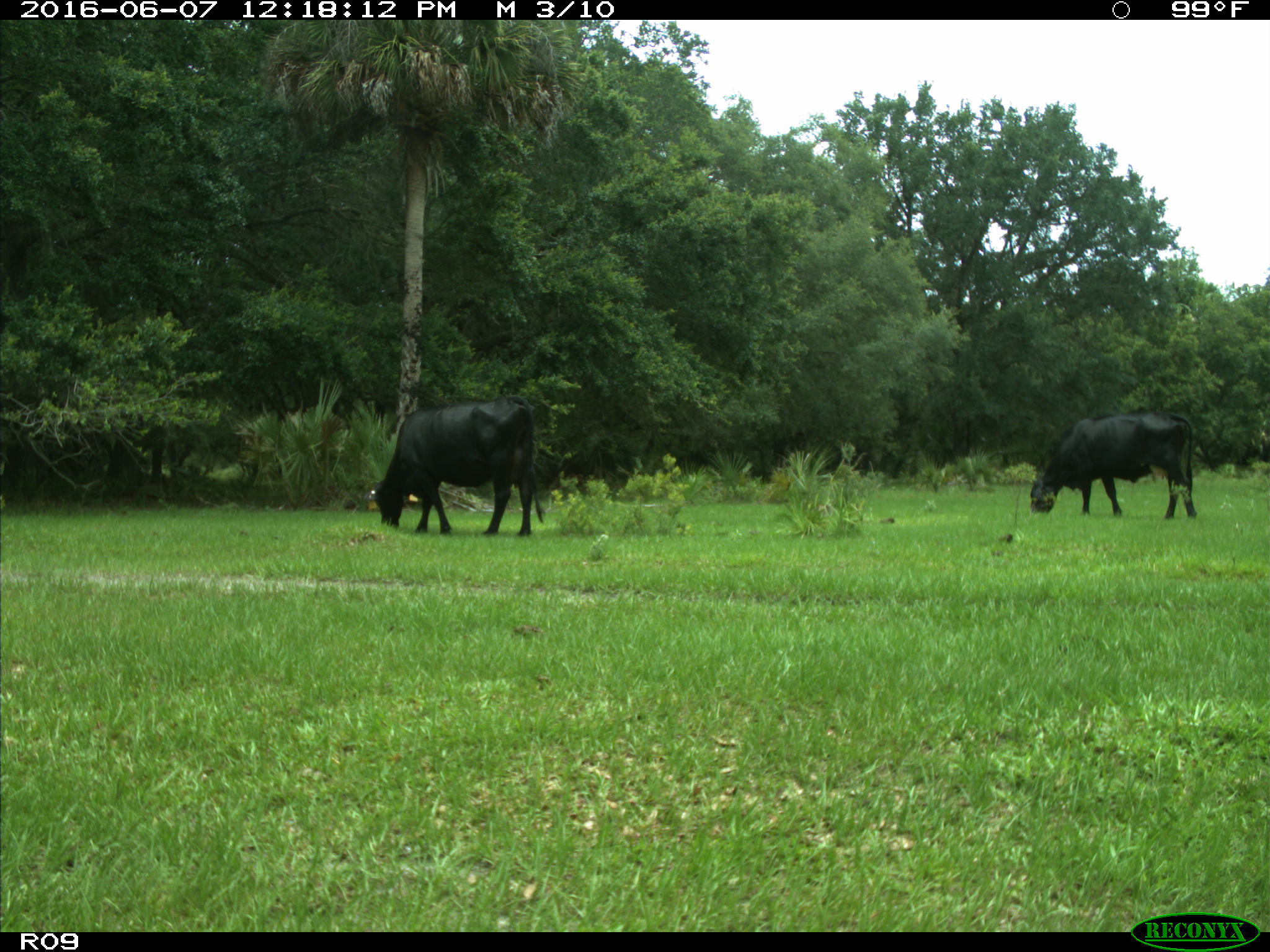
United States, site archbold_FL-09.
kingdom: Animalia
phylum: Chordata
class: Mammalia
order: Artiodactyla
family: Bovidae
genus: Bos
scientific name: Bos taurus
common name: domestic cow